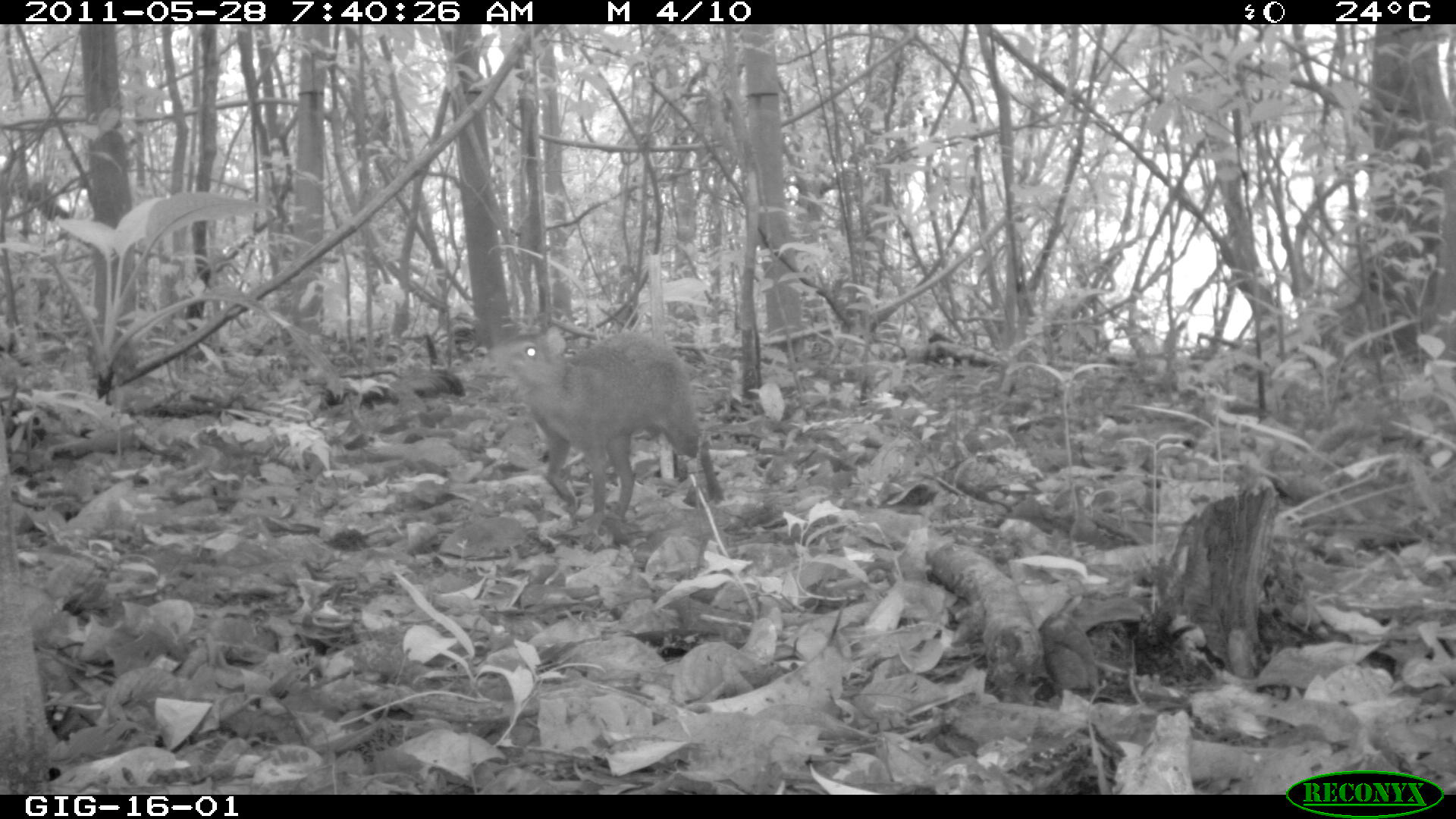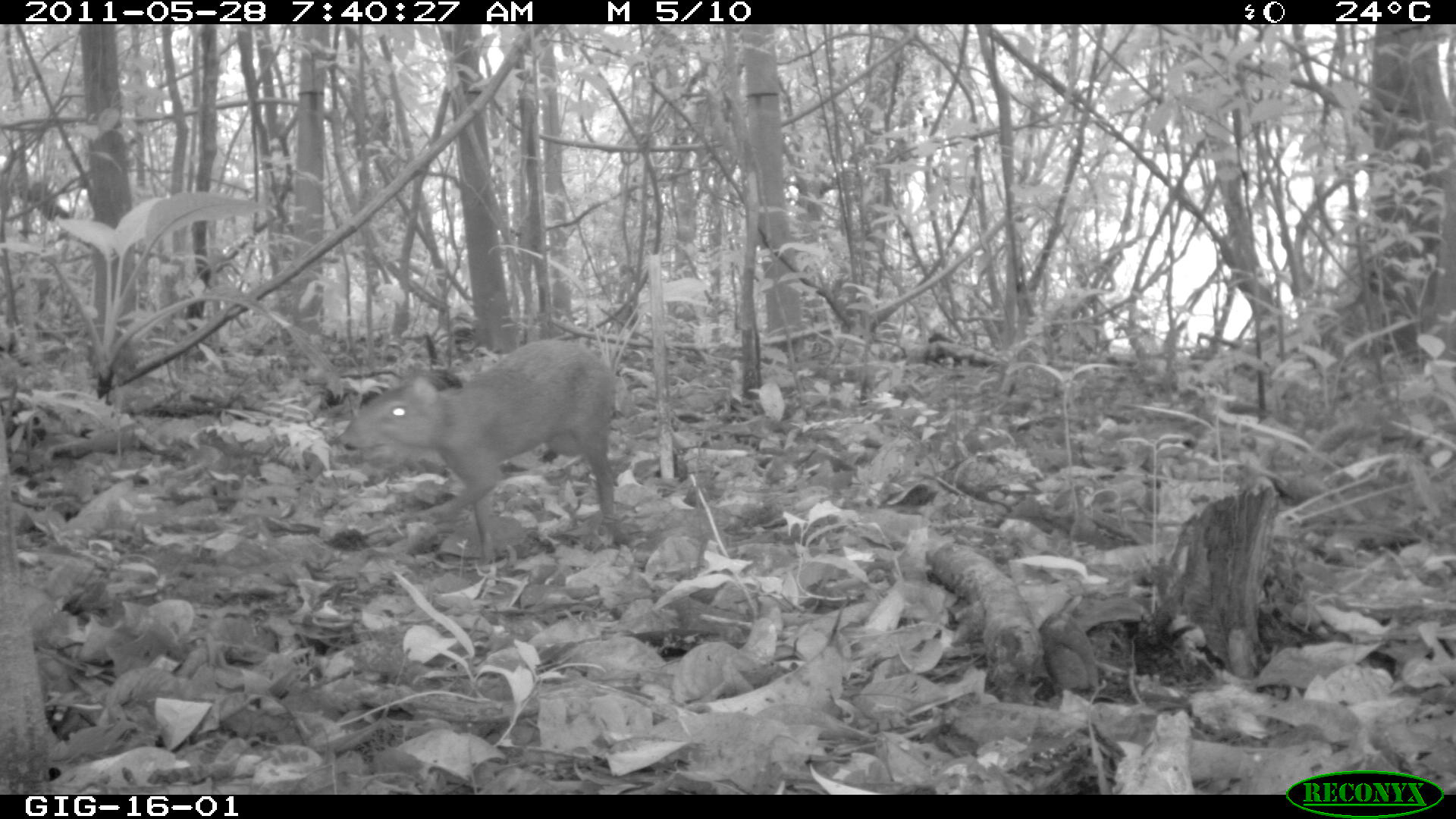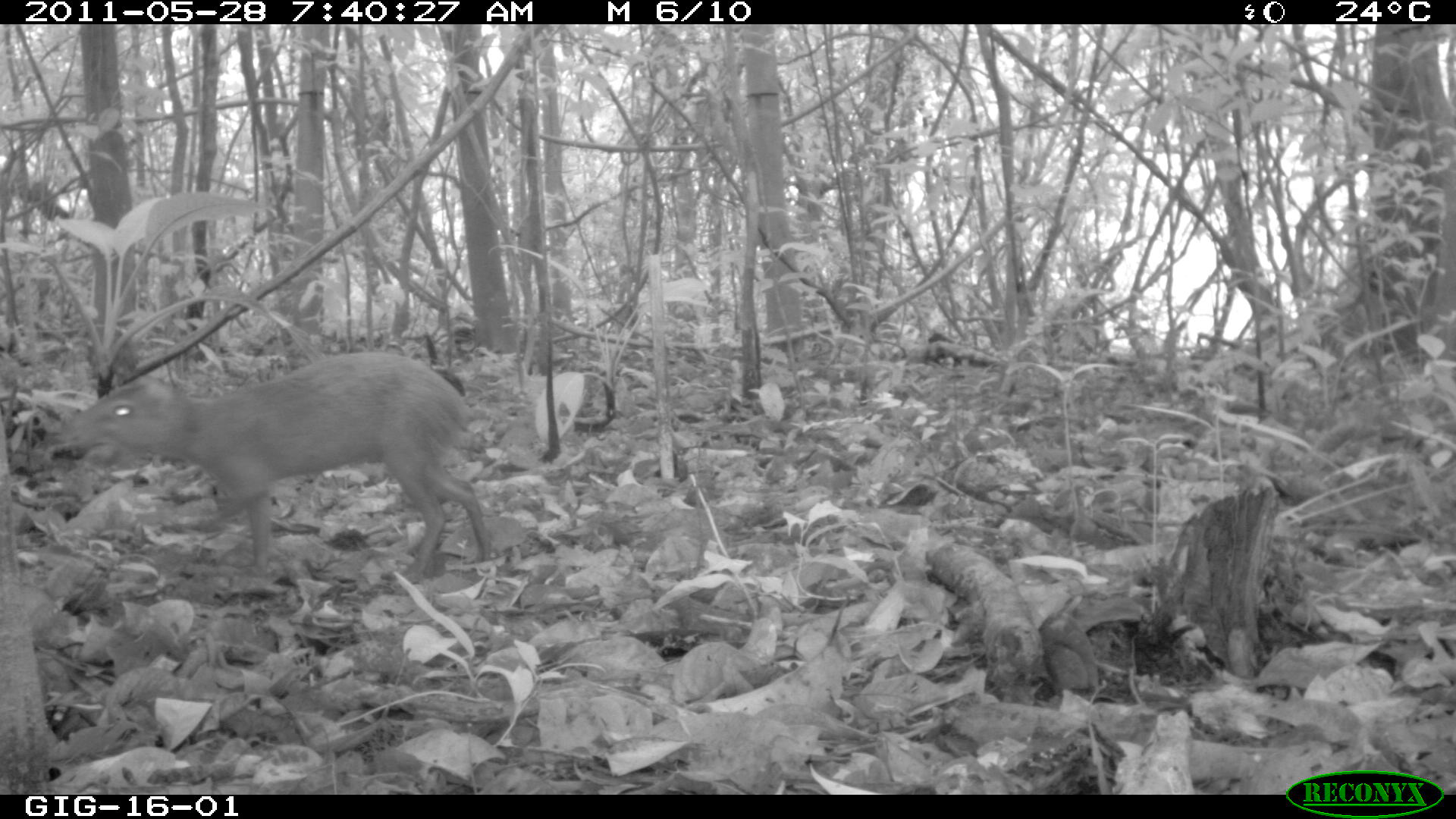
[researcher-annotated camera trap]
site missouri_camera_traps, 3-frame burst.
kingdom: Animalia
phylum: Chordata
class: Mammalia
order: Rodentia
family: Dasyproctidae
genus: Dasyprocta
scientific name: Dasyprocta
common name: agouti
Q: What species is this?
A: Agouti (Dasyprocta).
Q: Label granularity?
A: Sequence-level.